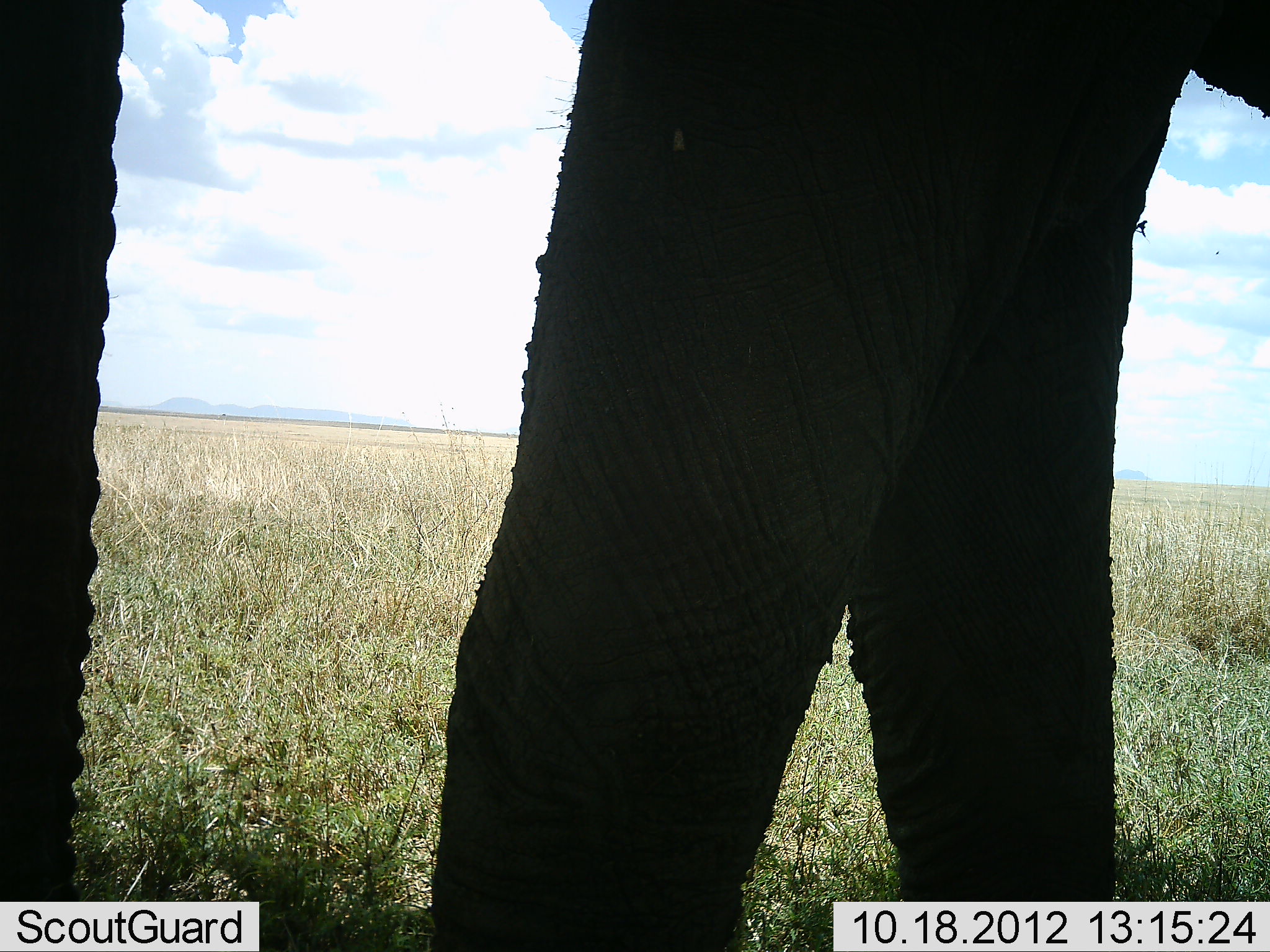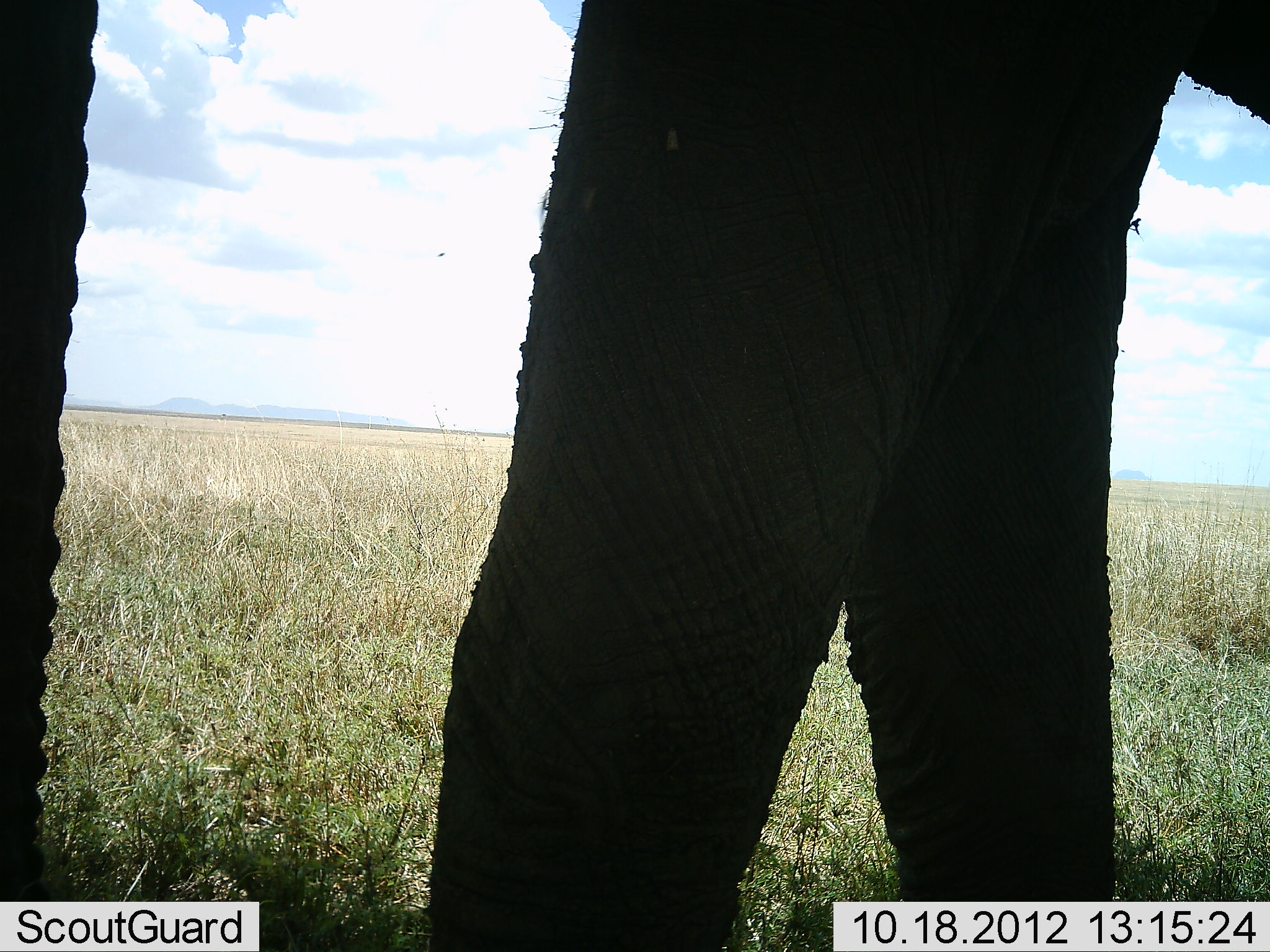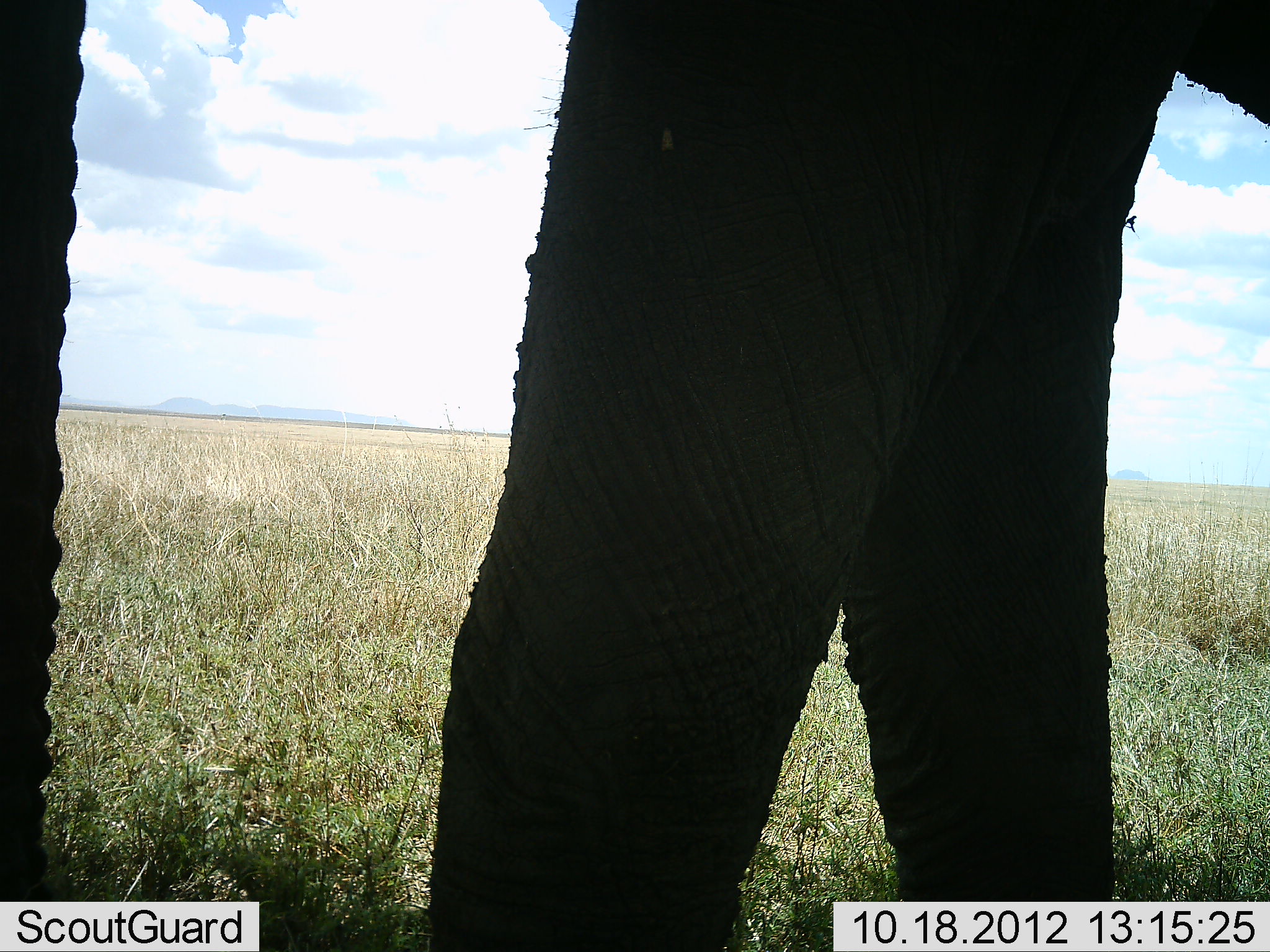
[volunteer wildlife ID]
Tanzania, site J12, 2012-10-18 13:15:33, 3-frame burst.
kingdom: Animalia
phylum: Chordata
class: Mammalia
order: Proboscidea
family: Elephantidae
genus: Loxodonta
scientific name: Loxodonta africana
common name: african bush elephant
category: elephant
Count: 1.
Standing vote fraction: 100%.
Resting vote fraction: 0%.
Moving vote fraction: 0%.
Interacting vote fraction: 0%.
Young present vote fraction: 0%.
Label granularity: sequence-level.